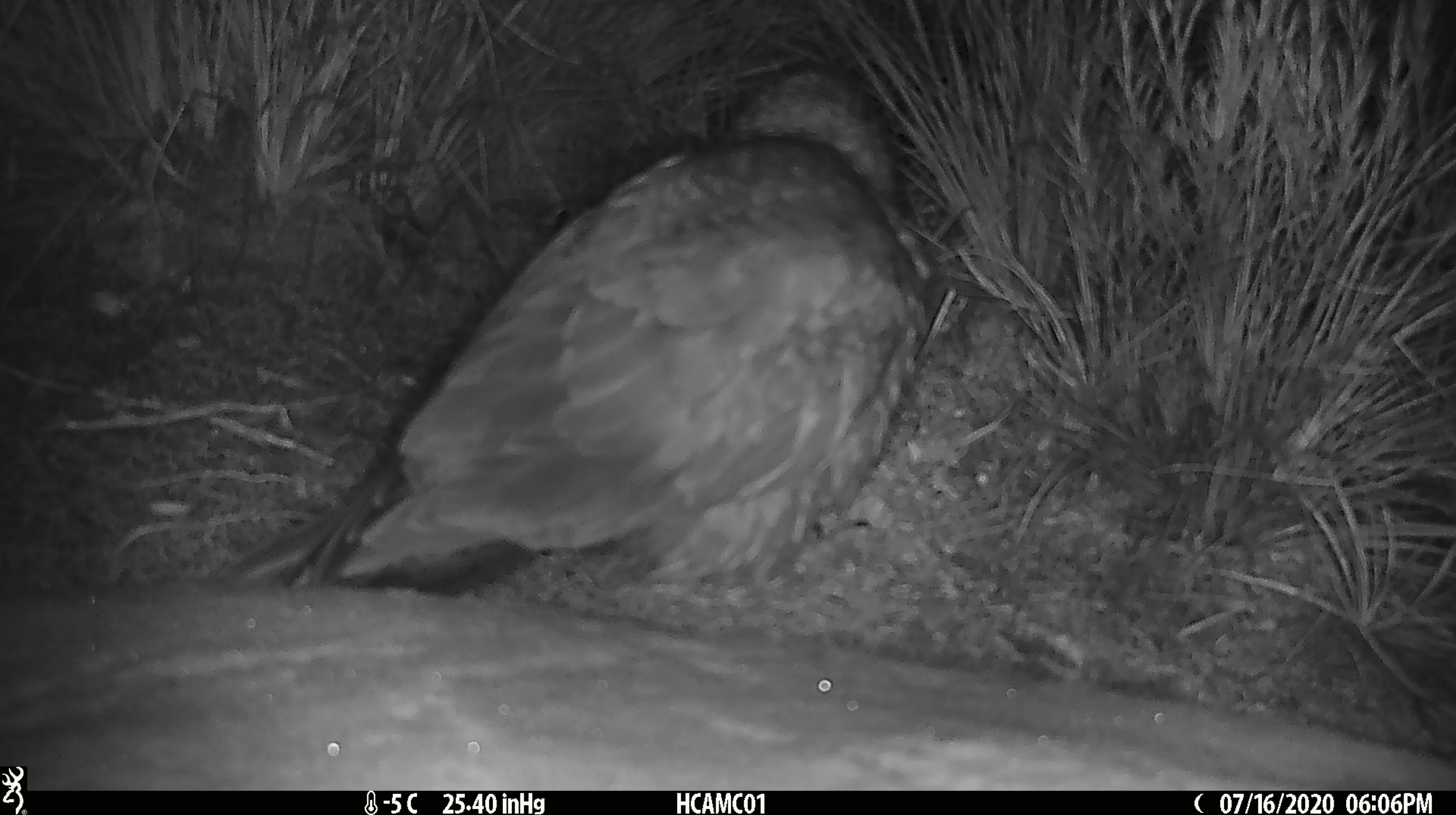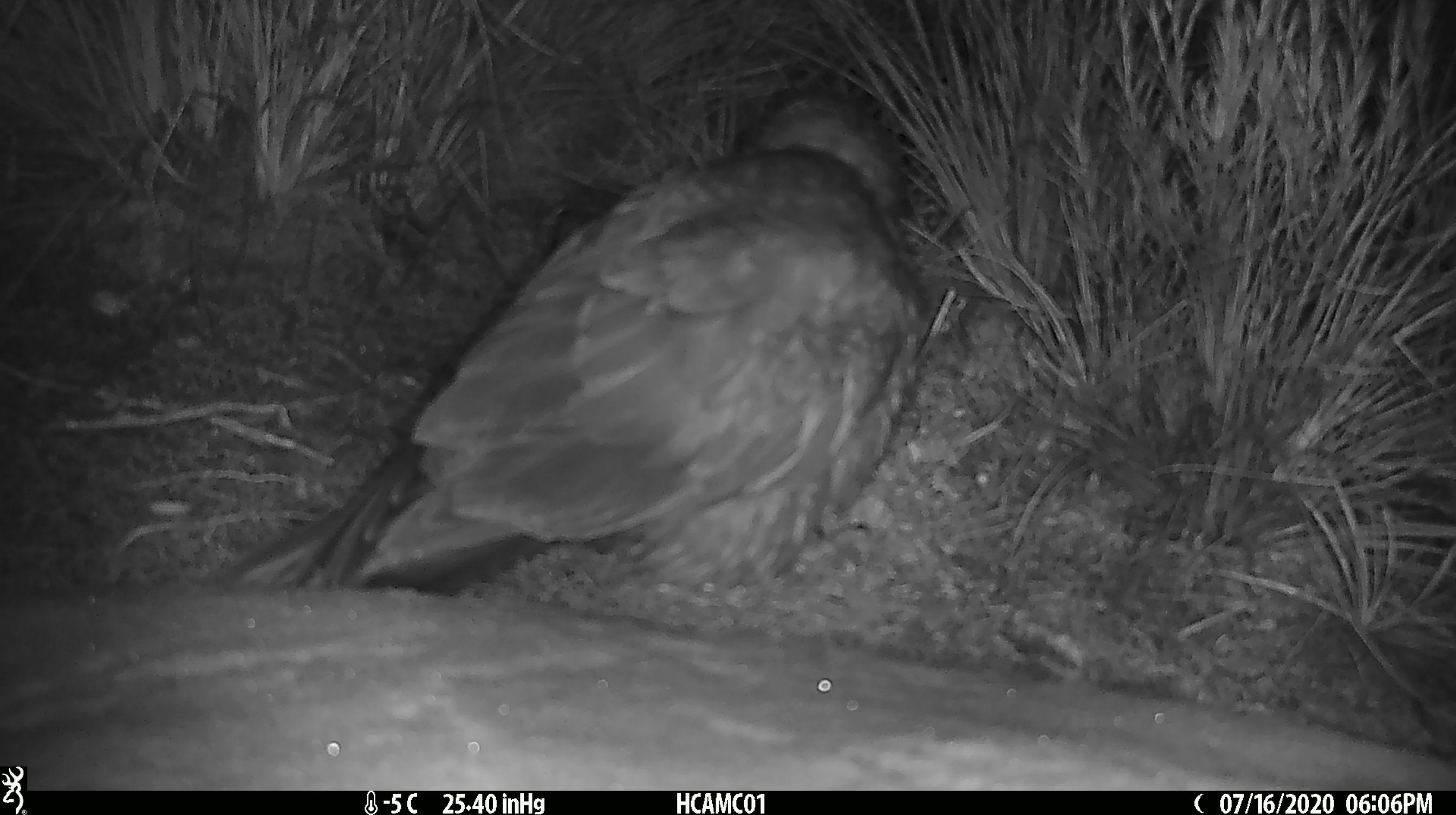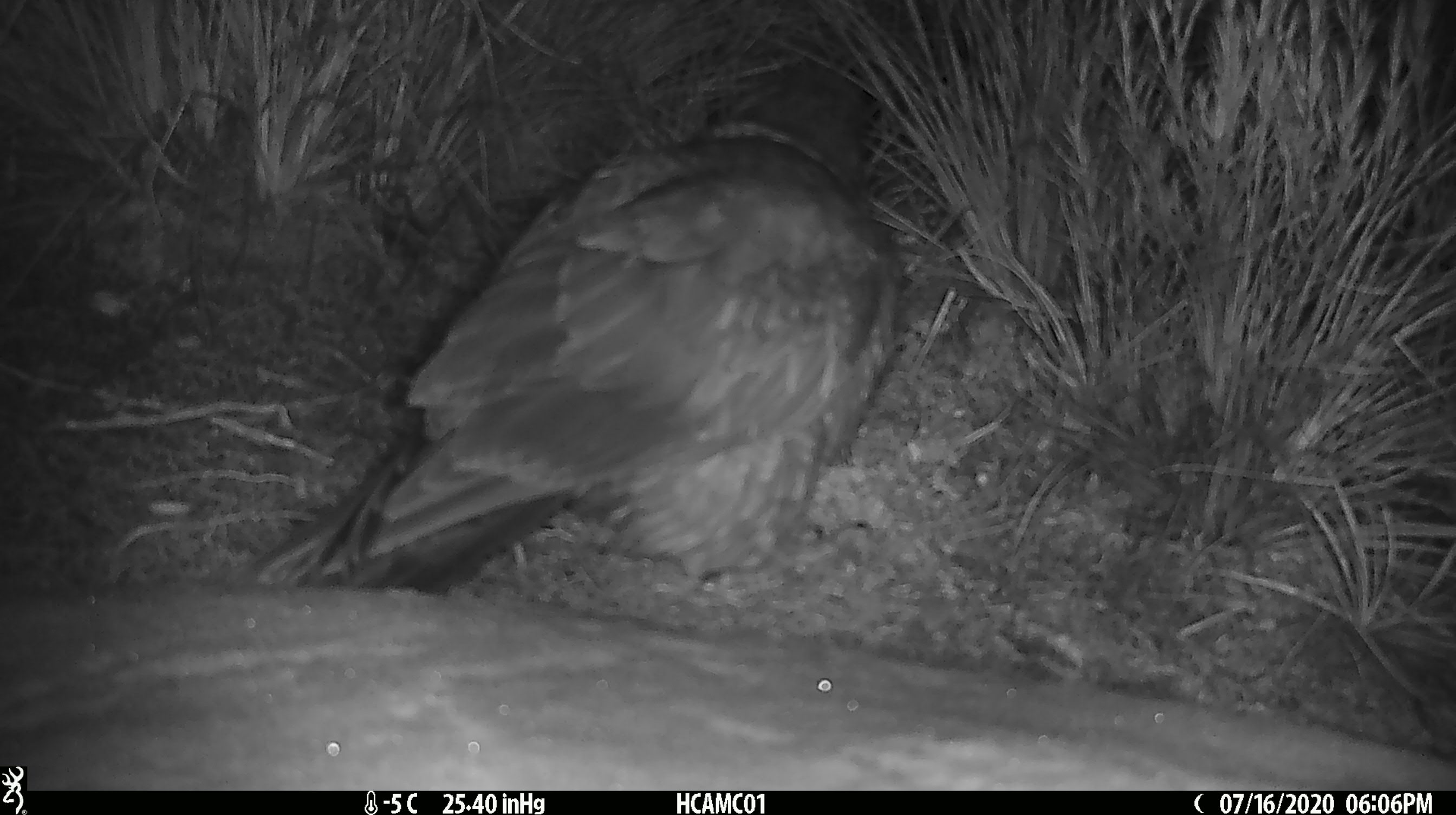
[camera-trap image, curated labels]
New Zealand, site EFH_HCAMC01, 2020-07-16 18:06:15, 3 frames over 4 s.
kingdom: Animalia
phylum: Chordata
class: Aves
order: Psittaciformes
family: Strigopidae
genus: Nestor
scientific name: Nestor notabilis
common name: kea